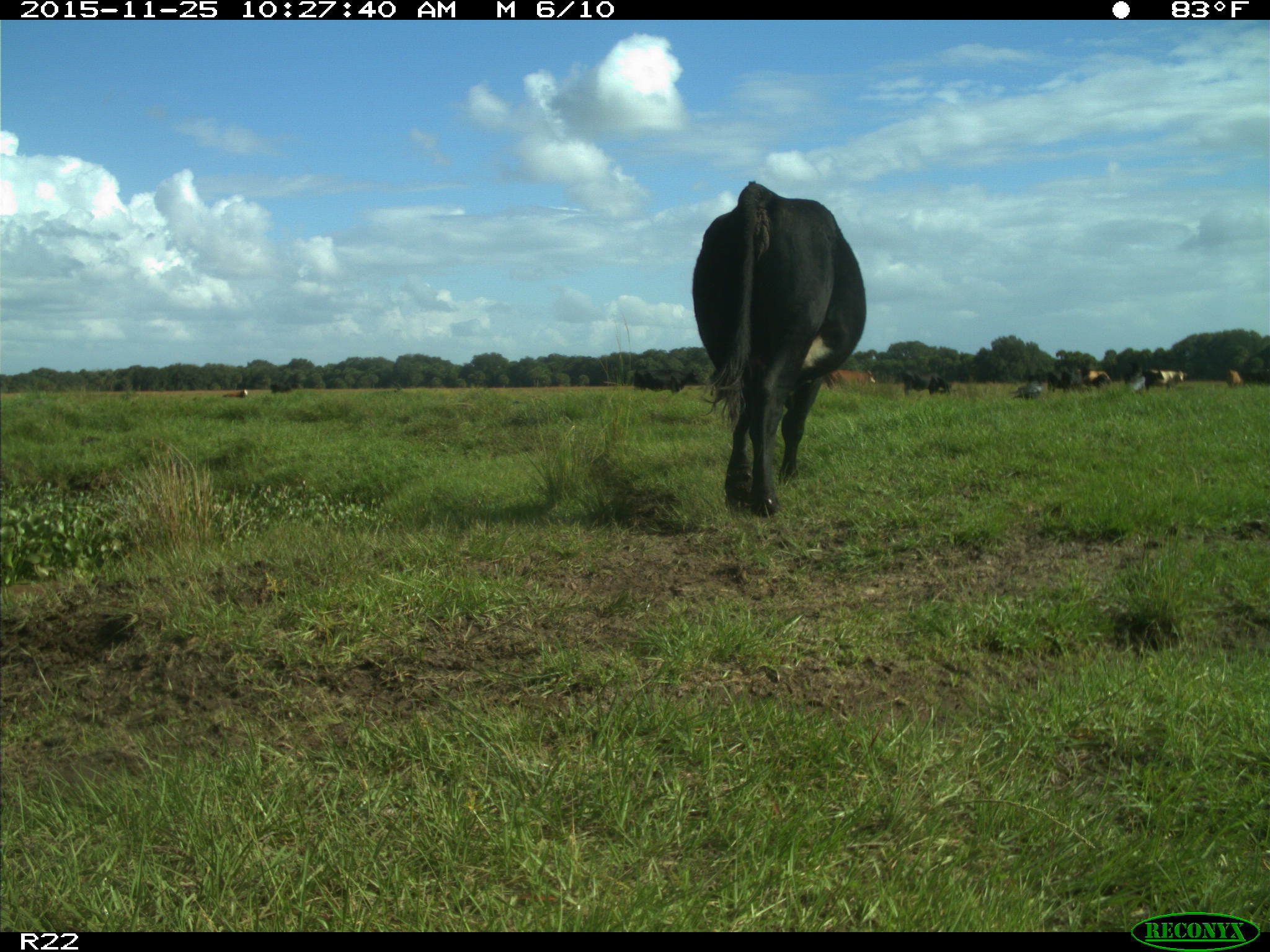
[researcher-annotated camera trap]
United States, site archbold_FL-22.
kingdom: Animalia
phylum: Chordata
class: Mammalia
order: Artiodactyla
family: Bovidae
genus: Bos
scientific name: Bos taurus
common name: domestic cow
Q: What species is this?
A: Bos taurus (domestic cow).